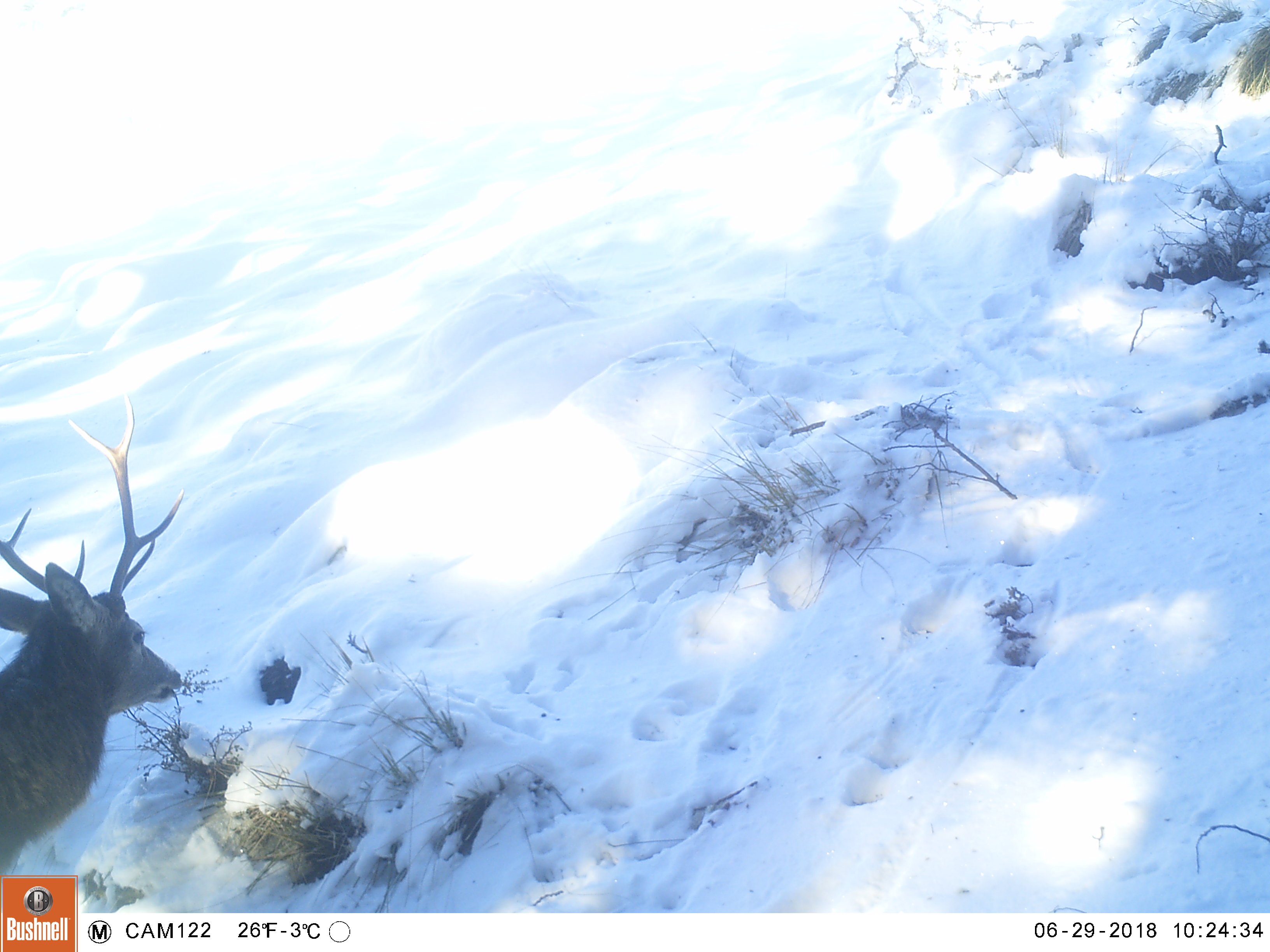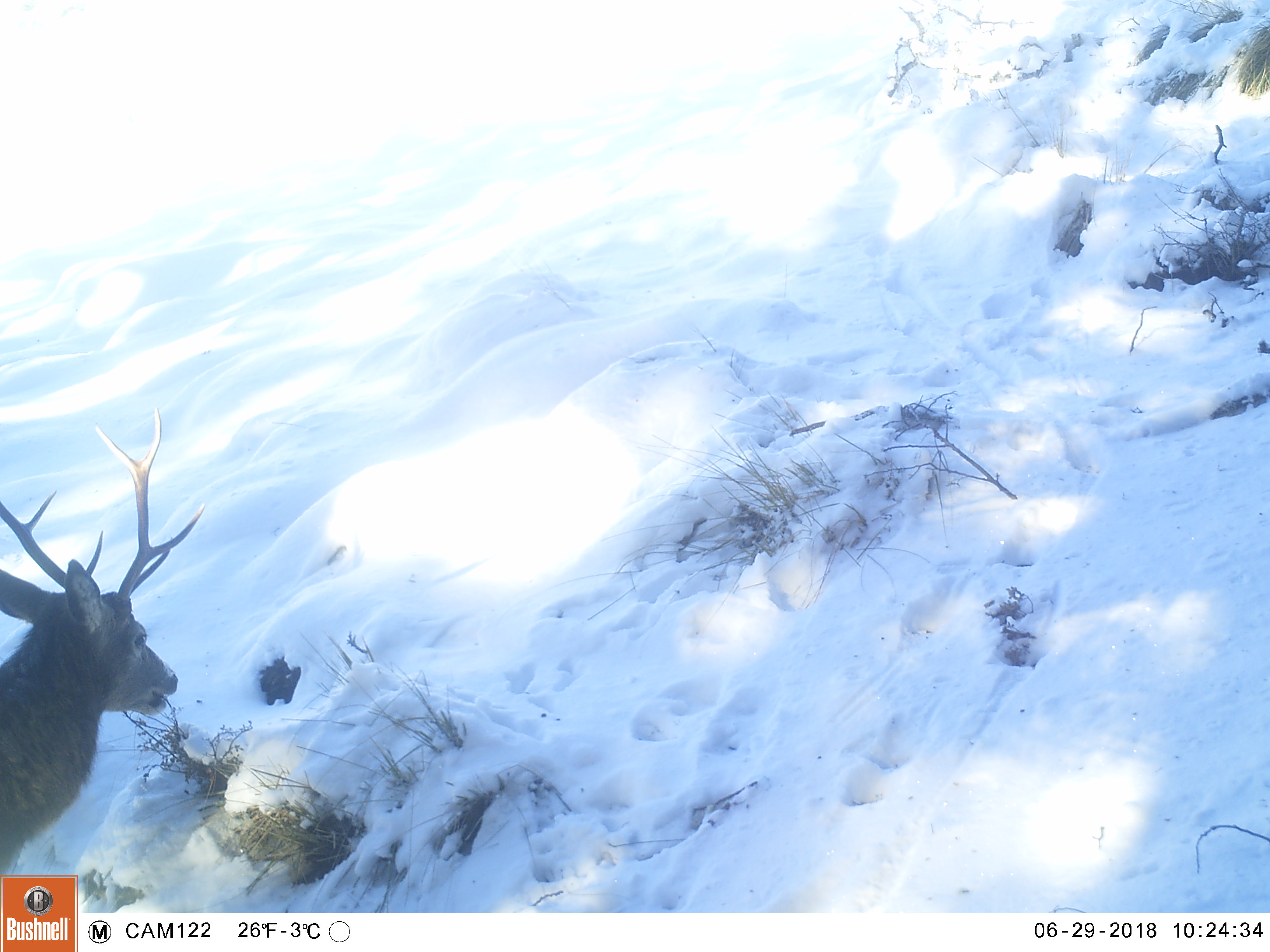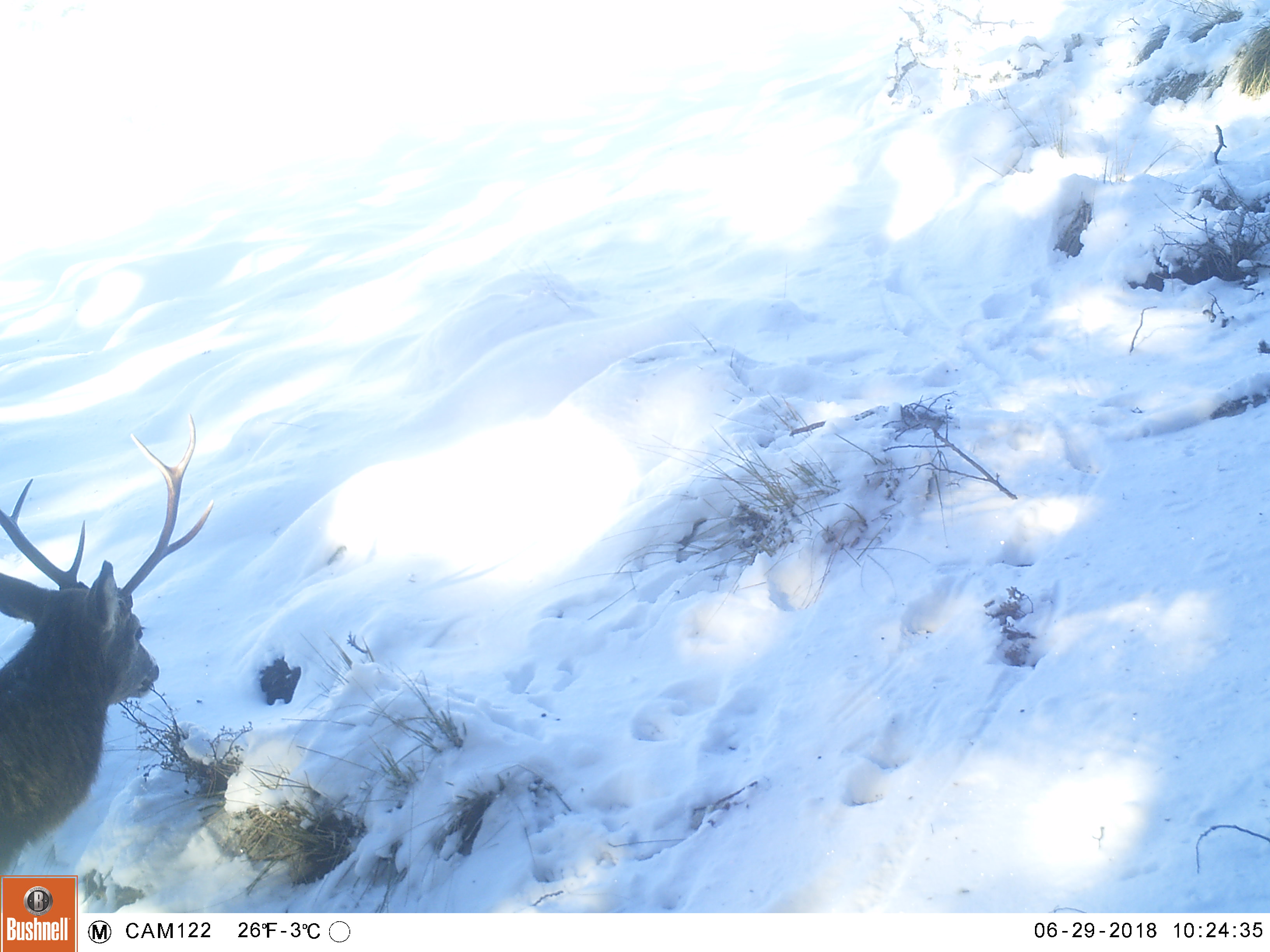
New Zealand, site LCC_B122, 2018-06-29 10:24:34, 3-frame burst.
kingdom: Animalia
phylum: Chordata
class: Mammalia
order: Artiodactyla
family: Cervidae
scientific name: Cervidae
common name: deer